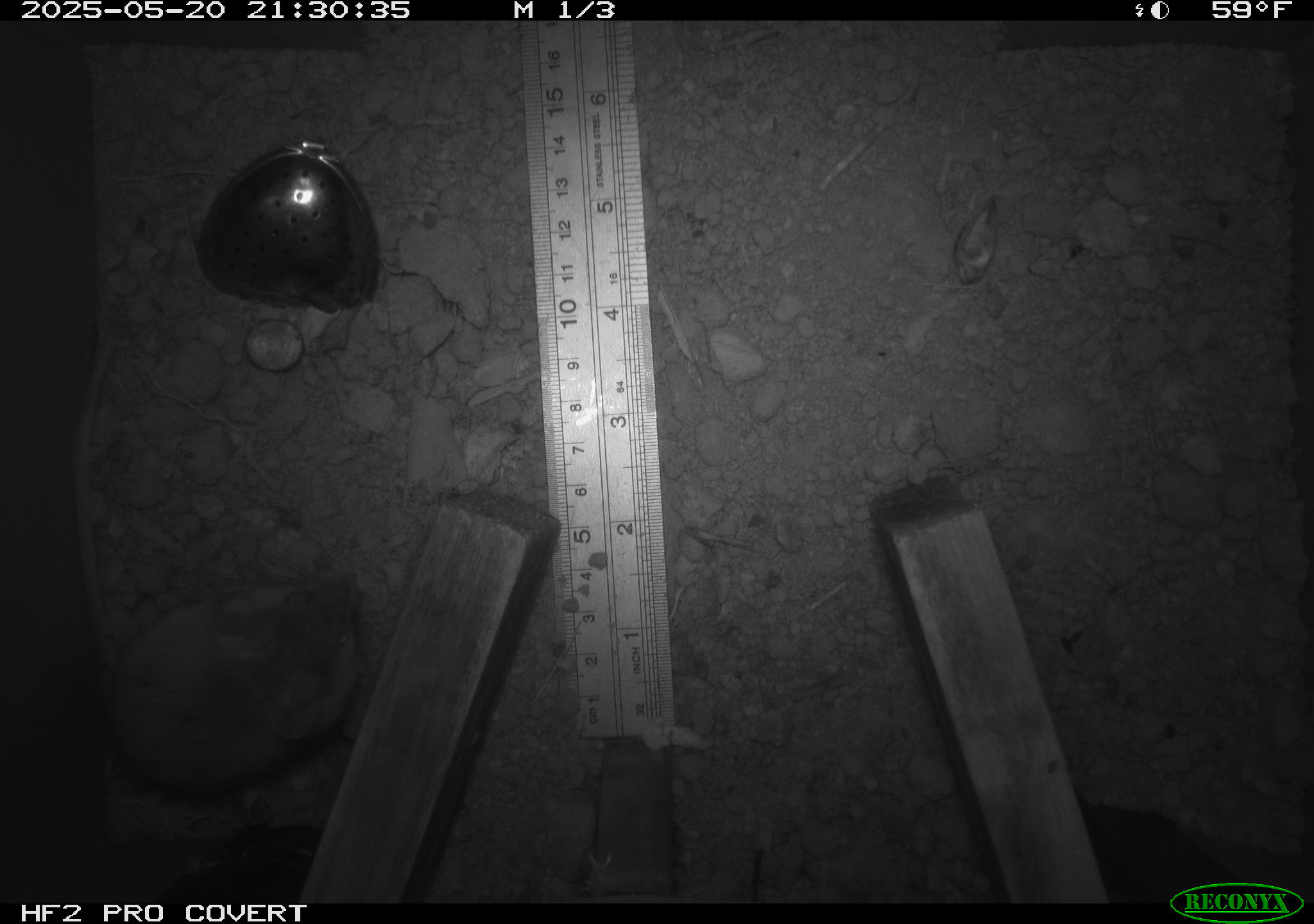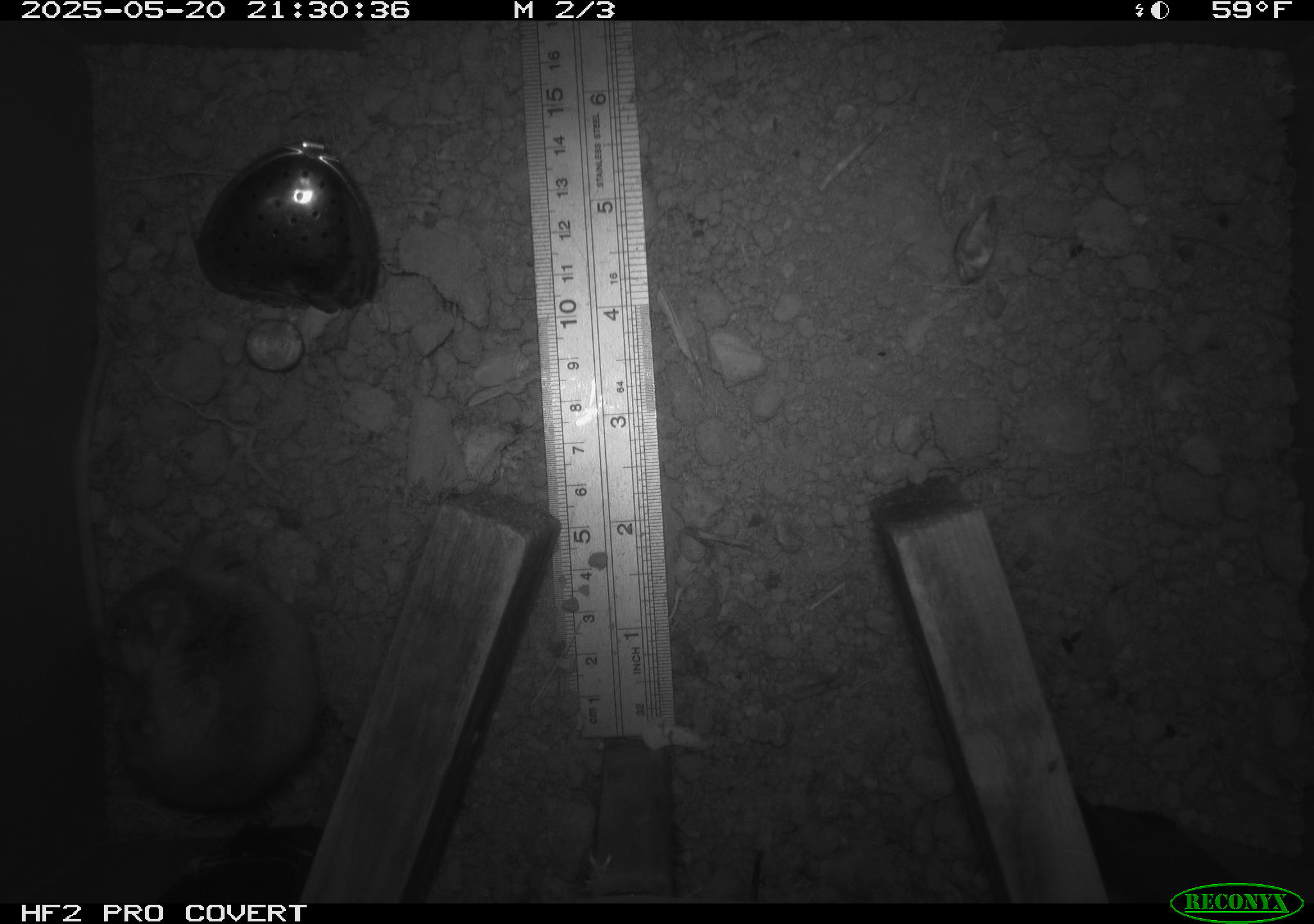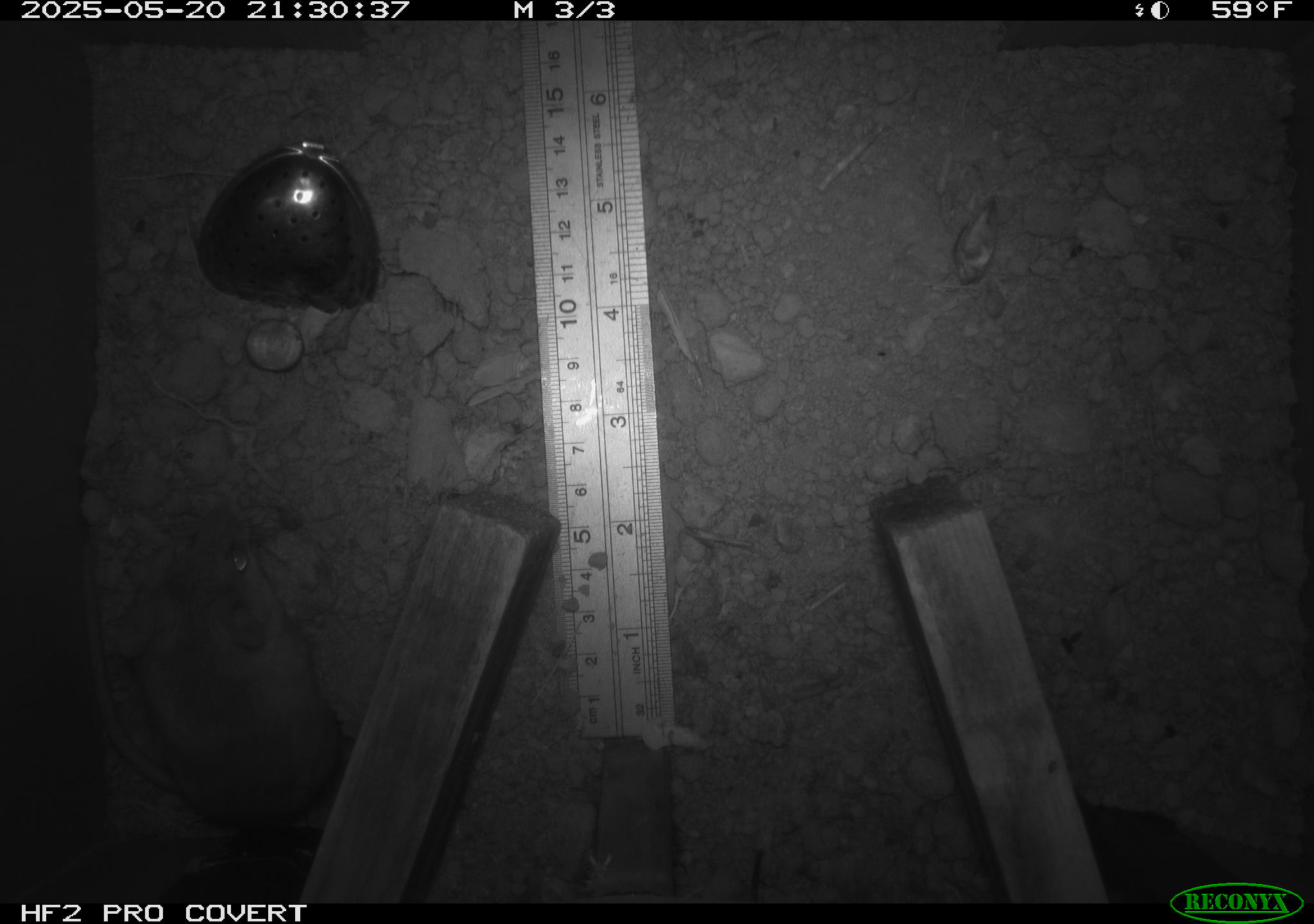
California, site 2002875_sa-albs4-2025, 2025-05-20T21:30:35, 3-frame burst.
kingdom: Animalia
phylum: Chordata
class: Mammalia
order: Rodentia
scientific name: Rodentia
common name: mouse species